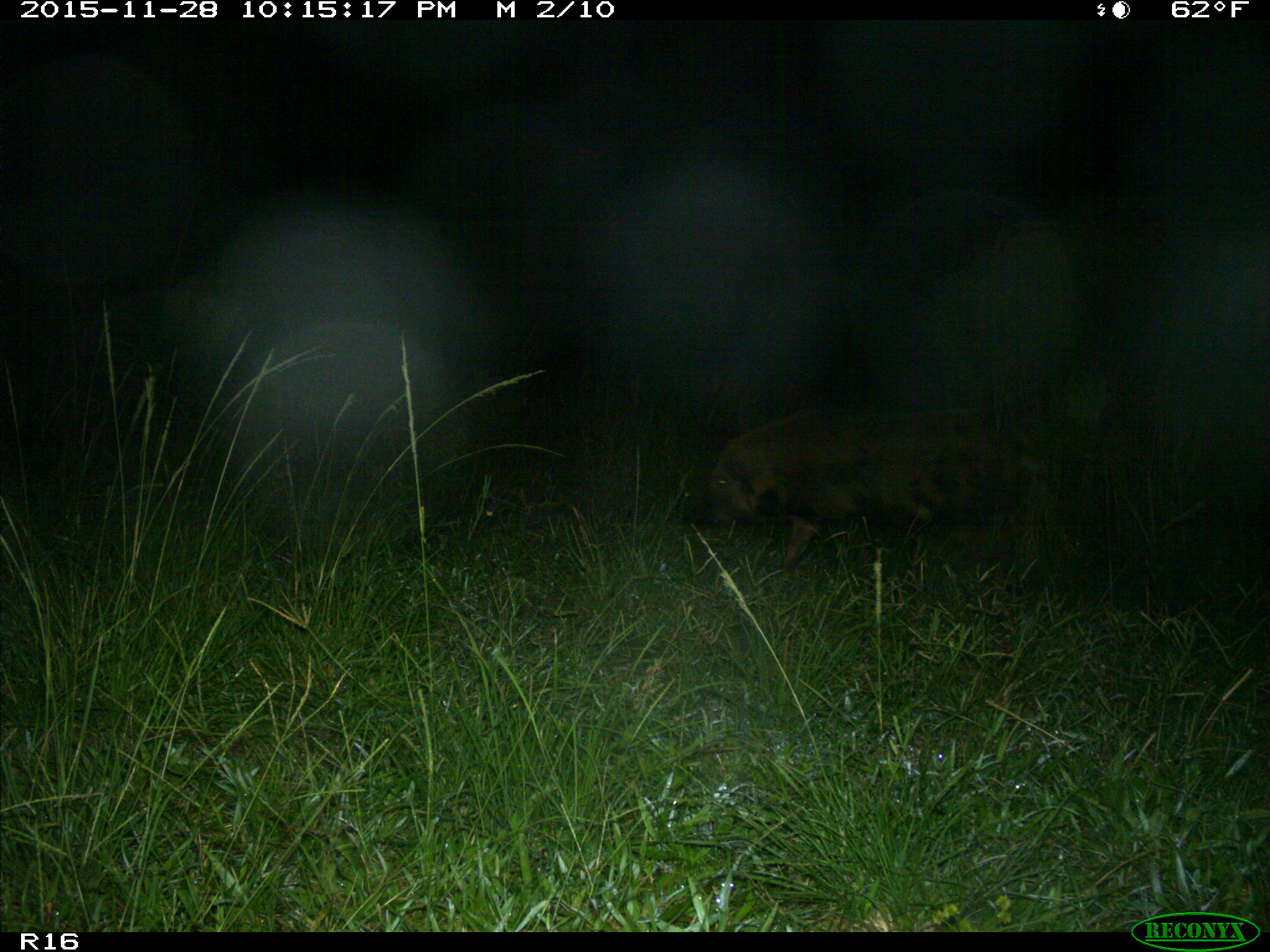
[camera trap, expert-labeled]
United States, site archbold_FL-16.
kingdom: Animalia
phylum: Chordata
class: Mammalia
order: Artiodactyla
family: Suidae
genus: Sus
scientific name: Sus scrofa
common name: wild boar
Sus scrofa (wild boar).